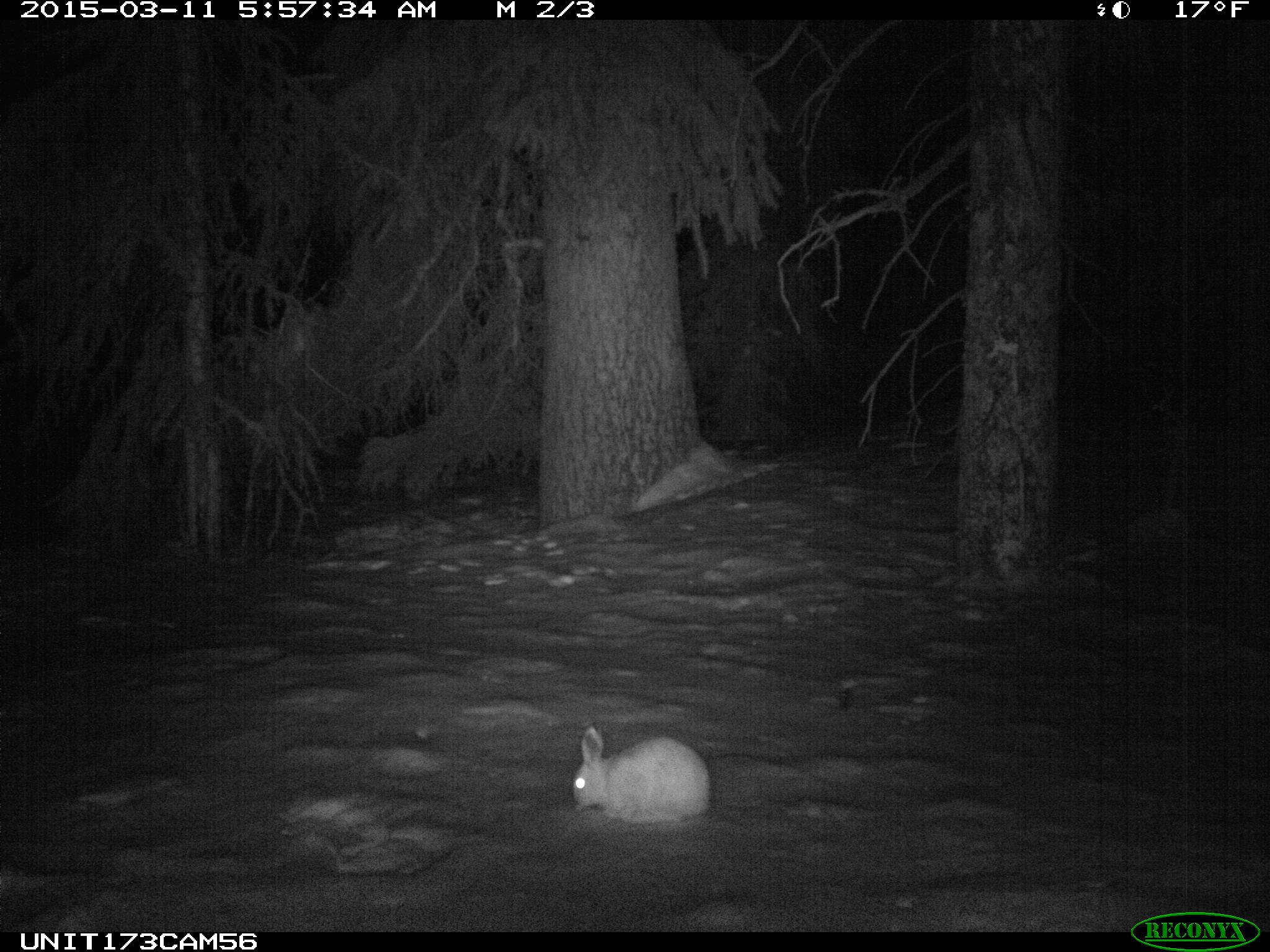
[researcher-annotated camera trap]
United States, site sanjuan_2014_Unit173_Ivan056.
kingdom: Animalia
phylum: Chordata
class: Mammalia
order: Lagomorpha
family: Leporidae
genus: Lepus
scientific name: Lepus americanus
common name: snowshoe hare